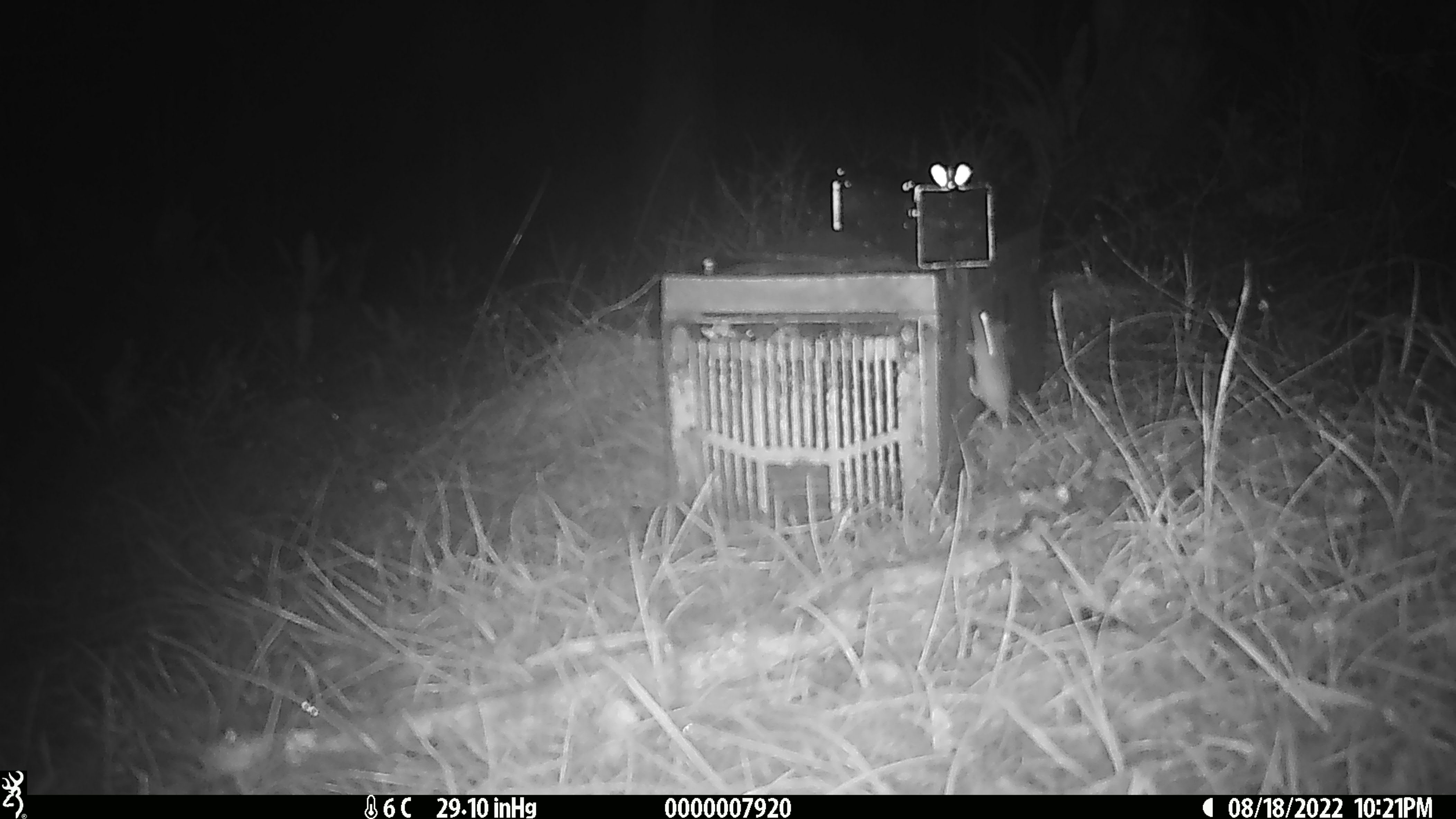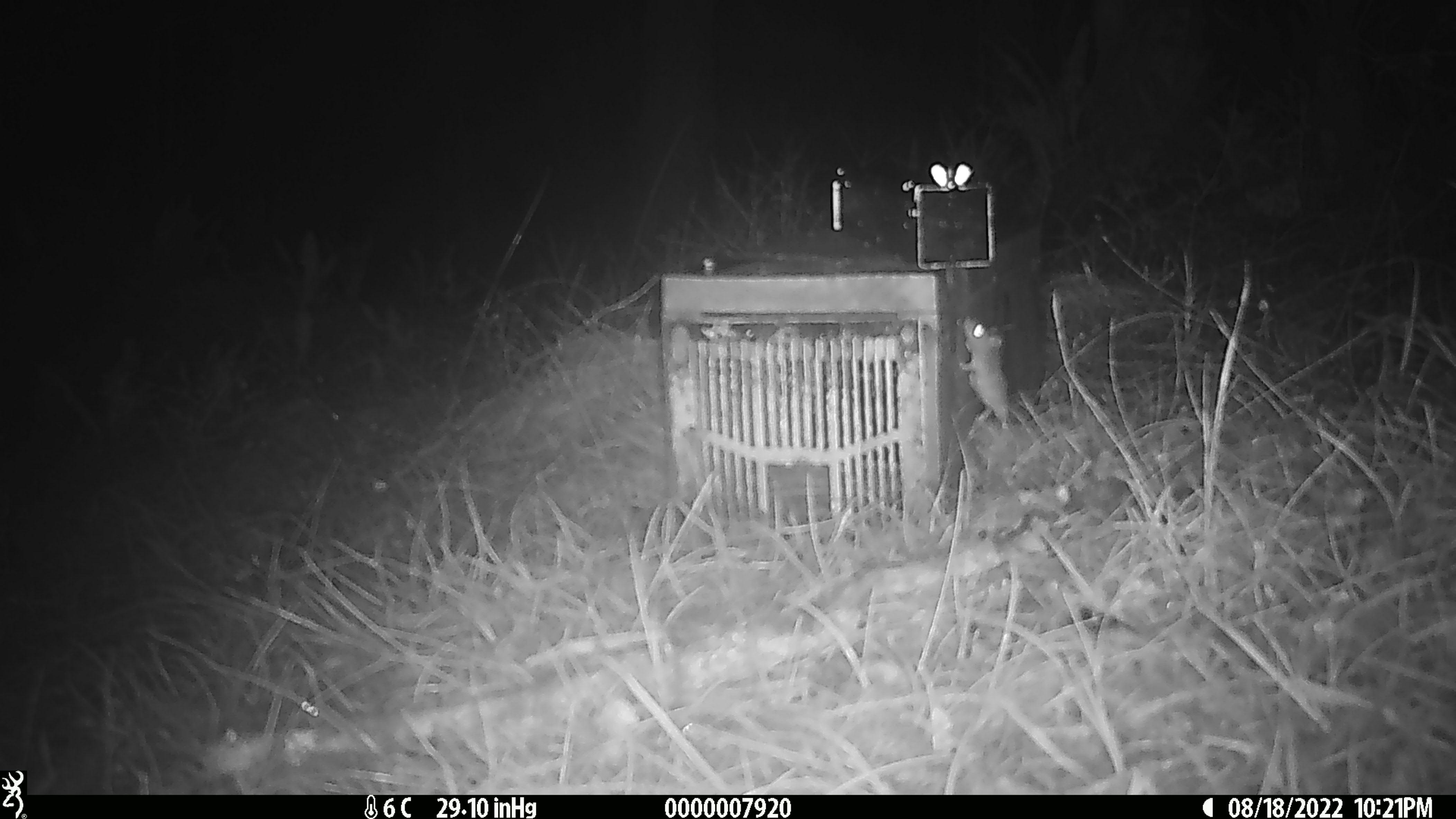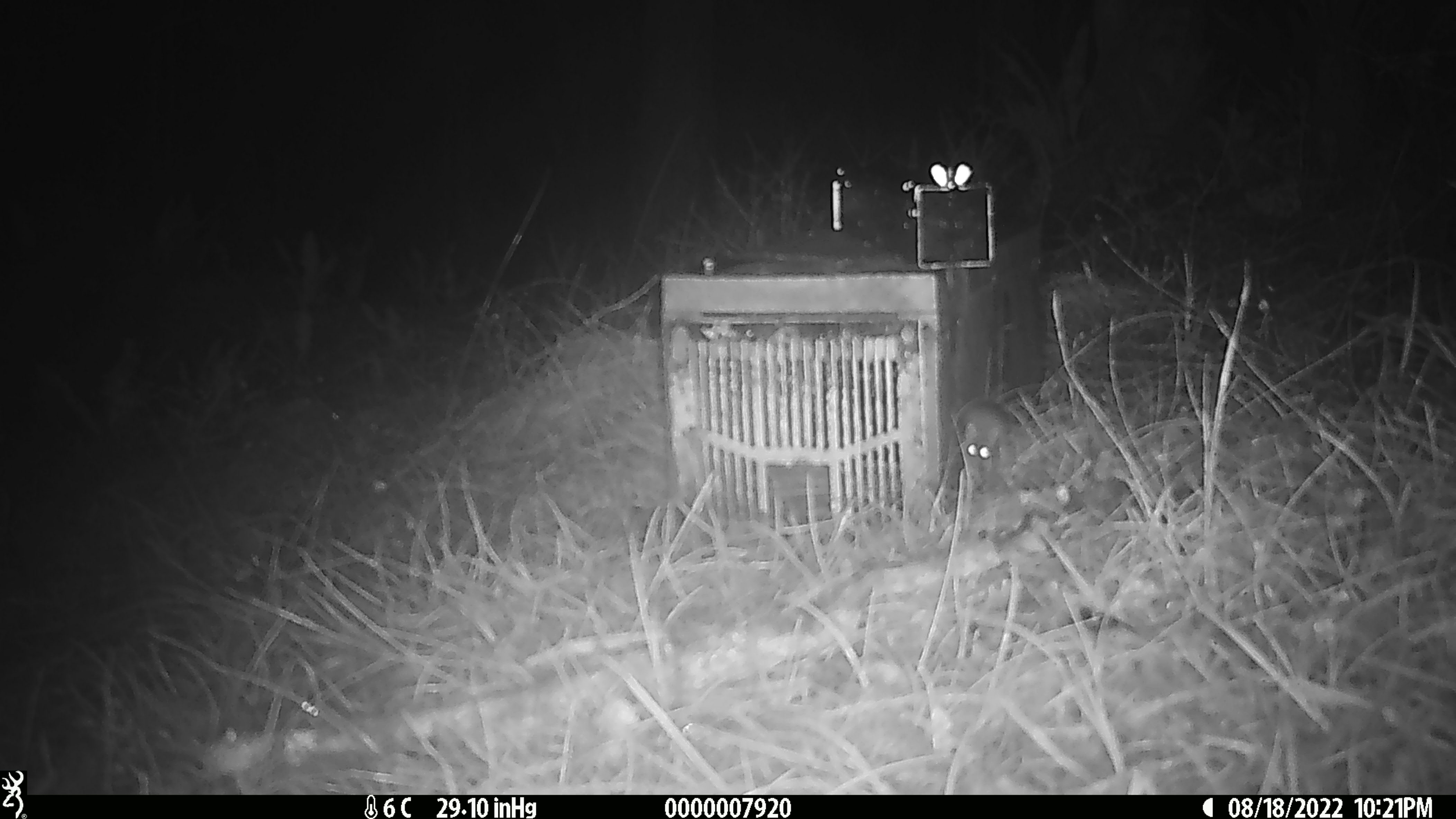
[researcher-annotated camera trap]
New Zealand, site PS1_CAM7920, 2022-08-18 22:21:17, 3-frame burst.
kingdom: Animalia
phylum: Chordata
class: Mammalia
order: Rodentia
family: Muridae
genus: Mus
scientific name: Mus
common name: mouse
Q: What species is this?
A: Mouse (Mus).